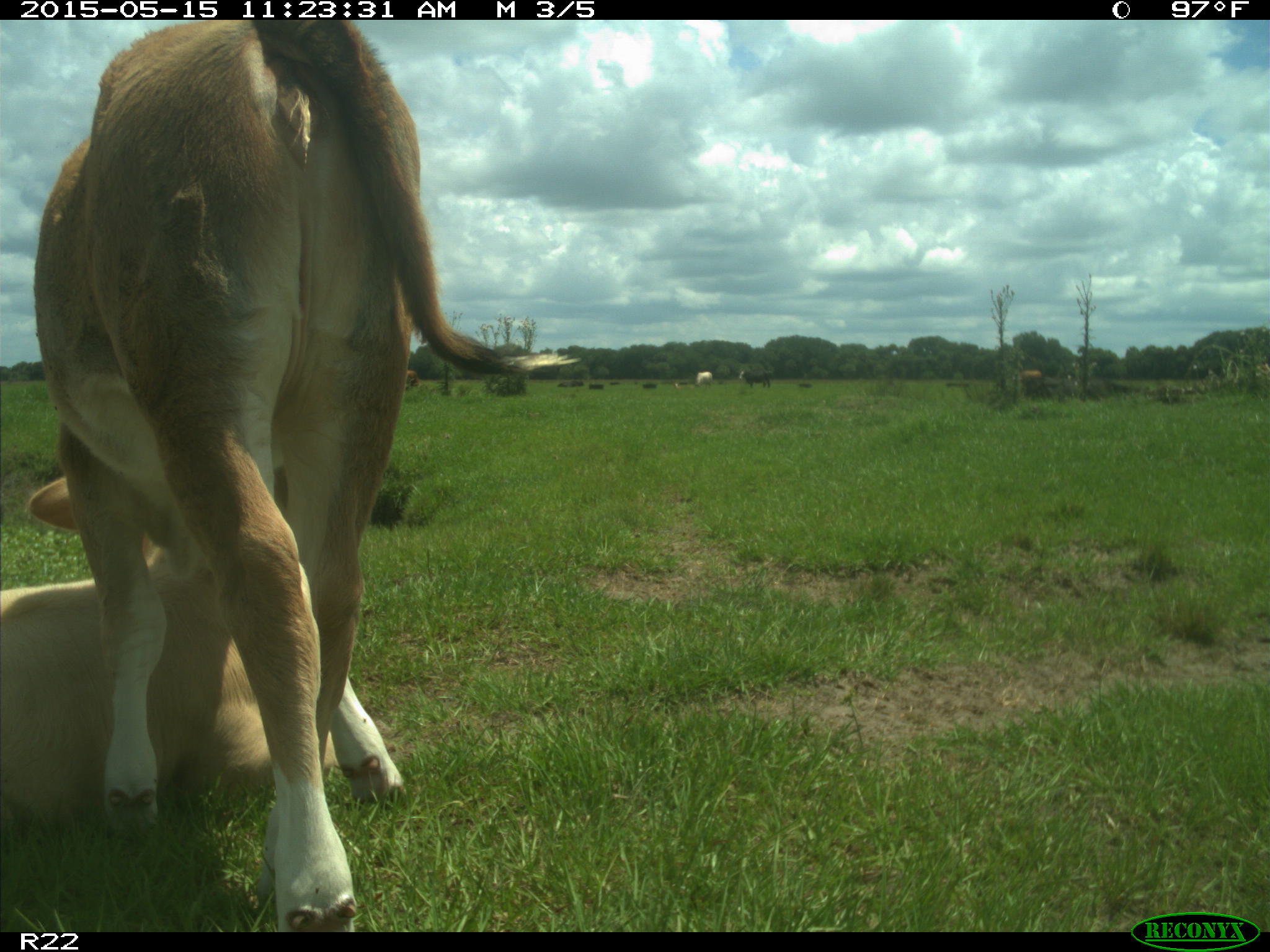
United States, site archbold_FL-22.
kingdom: Animalia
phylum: Chordata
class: Mammalia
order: Artiodactyla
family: Bovidae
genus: Bos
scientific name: Bos taurus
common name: domestic cow